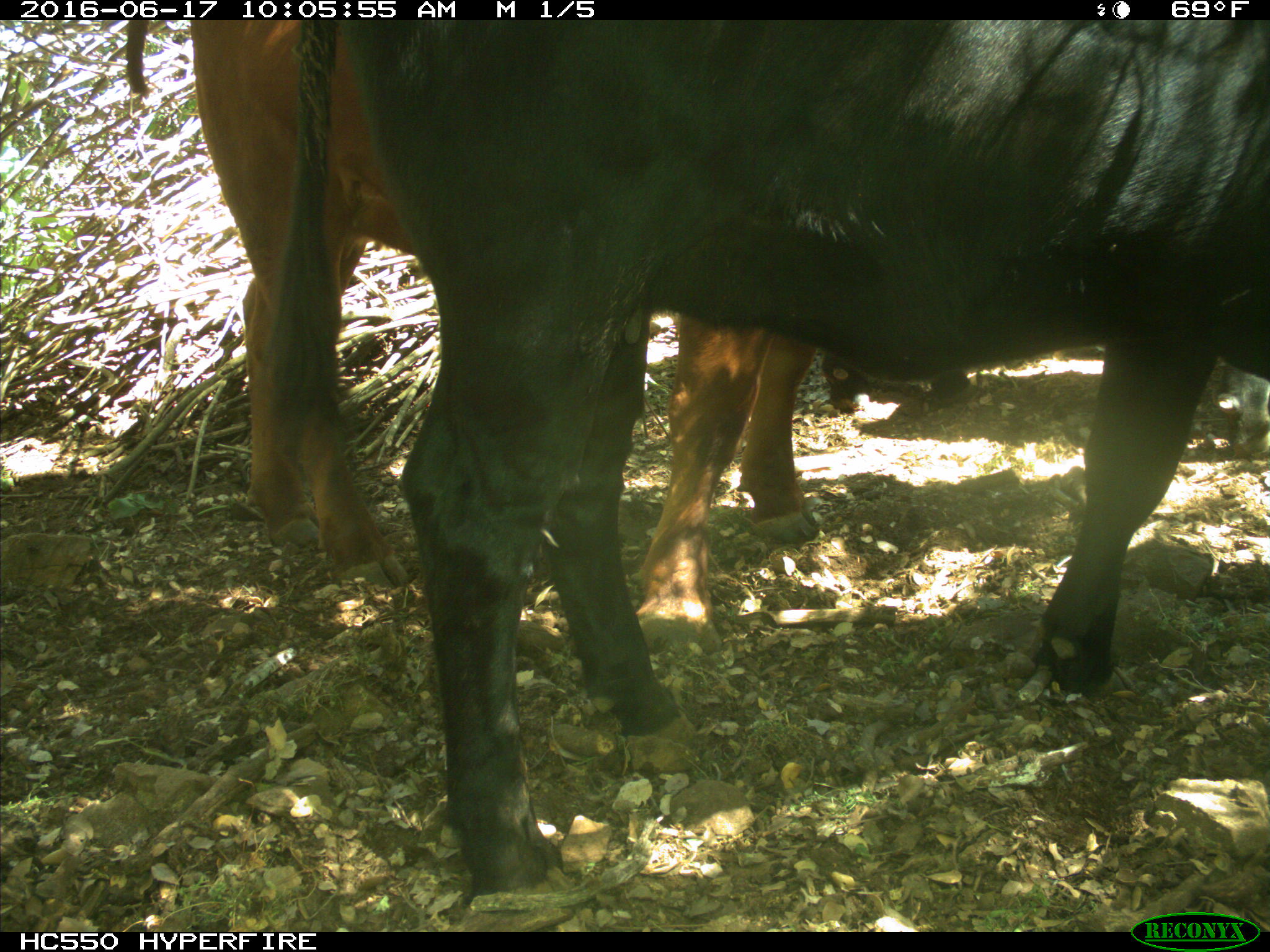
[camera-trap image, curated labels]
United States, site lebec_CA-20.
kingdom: Animalia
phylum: Chordata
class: Mammalia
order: Artiodactyla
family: Bovidae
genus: Bos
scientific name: Bos taurus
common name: domestic cow